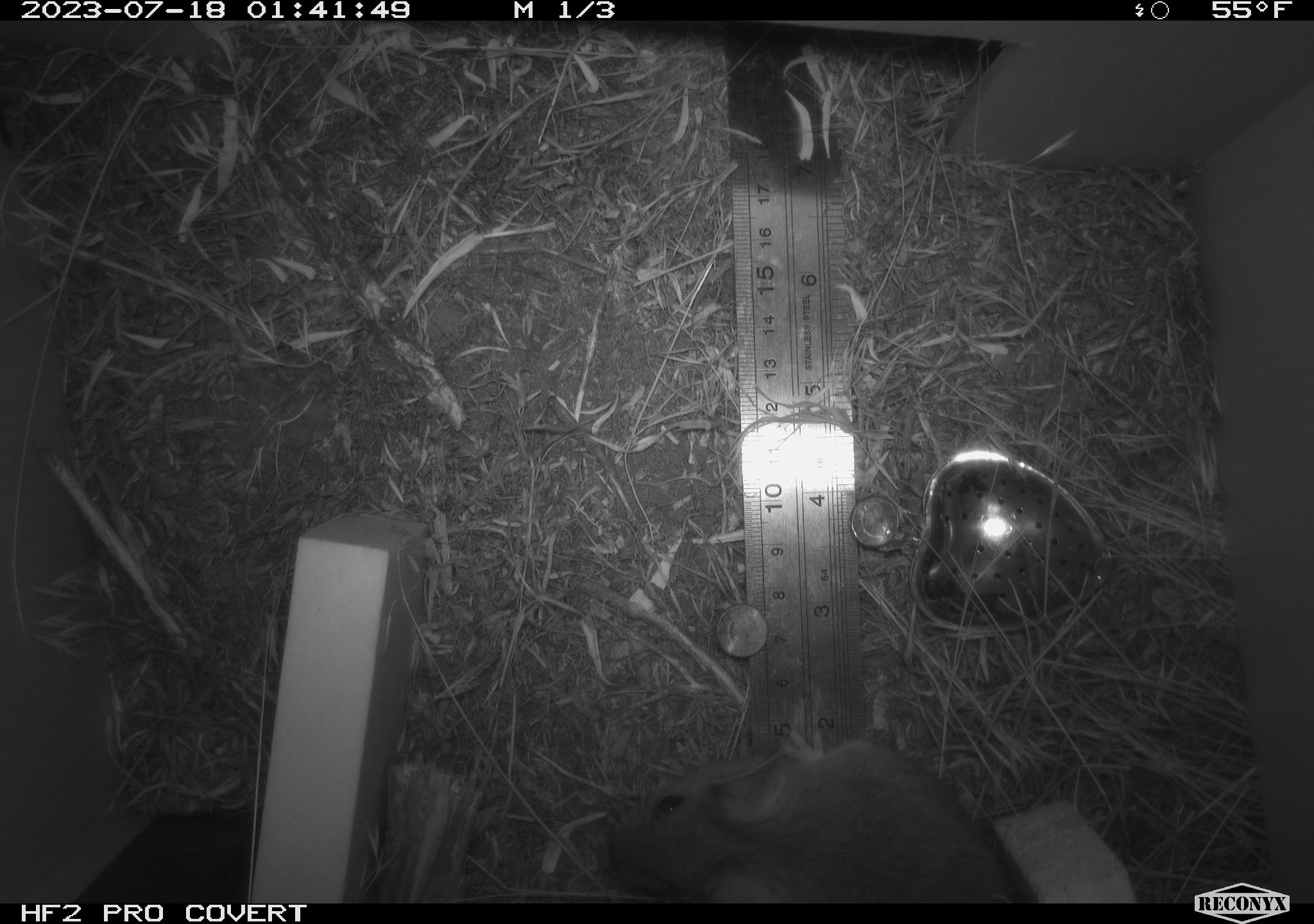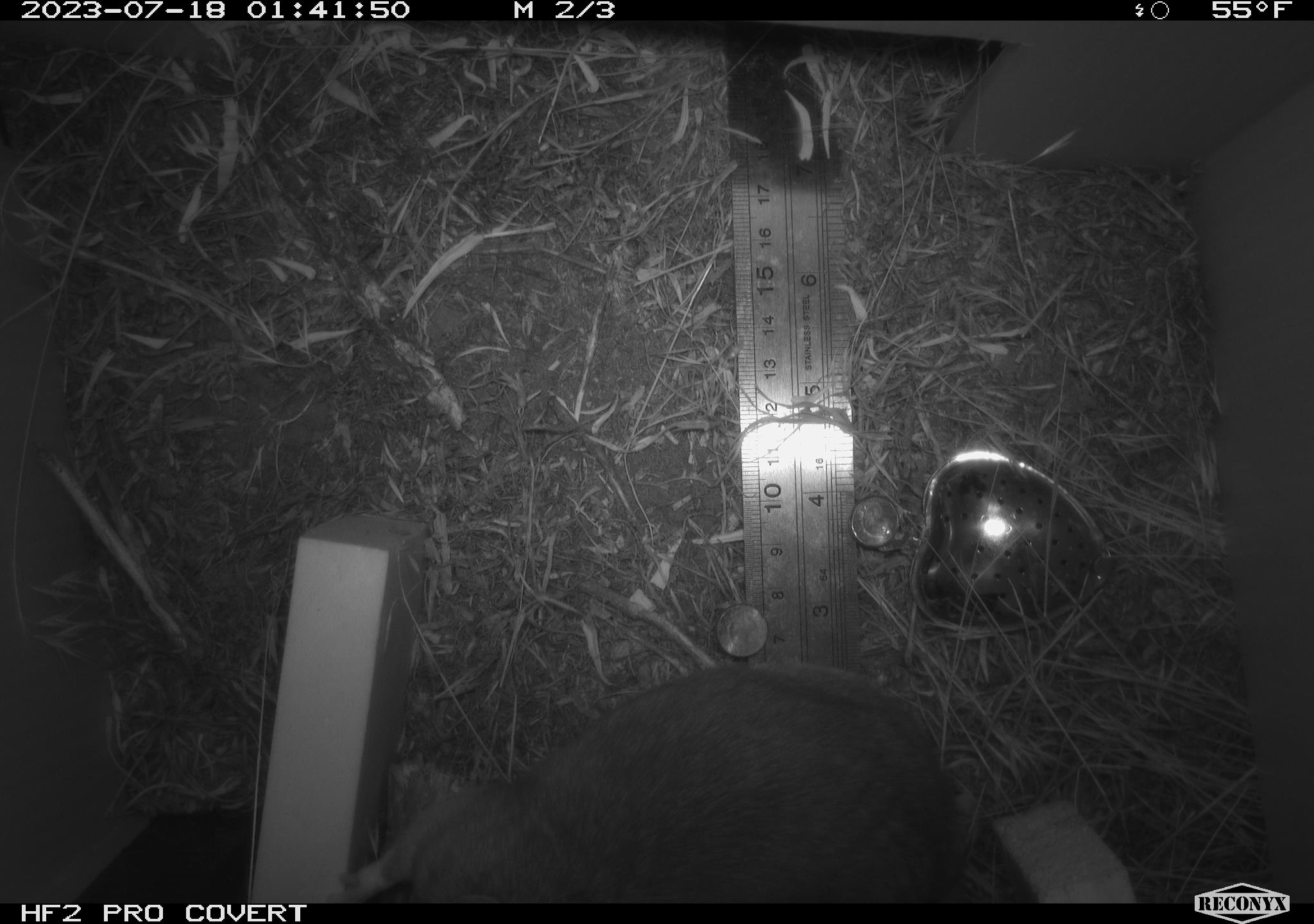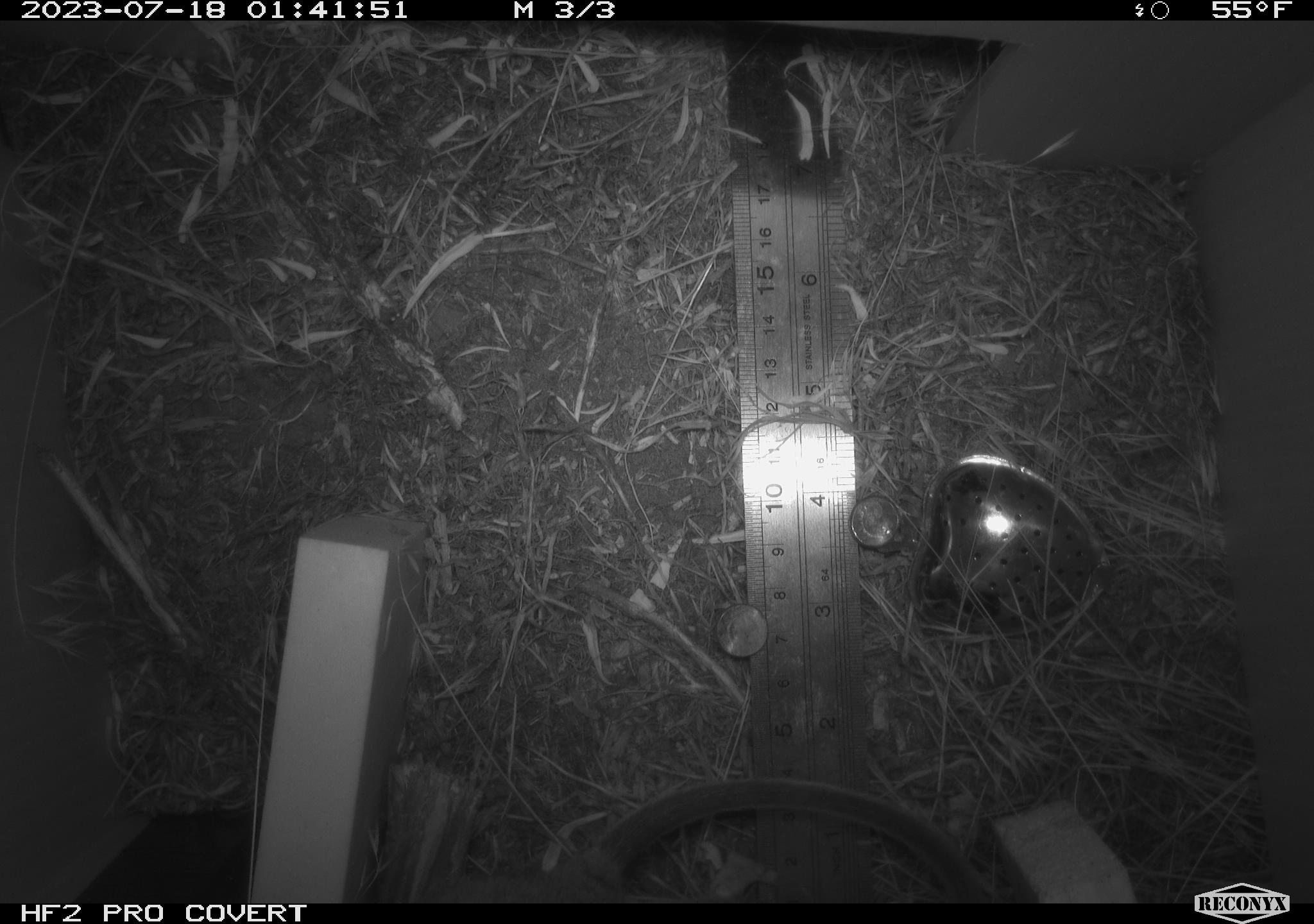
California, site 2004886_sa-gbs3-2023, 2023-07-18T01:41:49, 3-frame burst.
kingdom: Animalia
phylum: Chordata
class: Mammalia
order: Rodentia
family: Cricetidae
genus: Neotoma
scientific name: Neotoma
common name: pack rat or woodrat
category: neotoma species